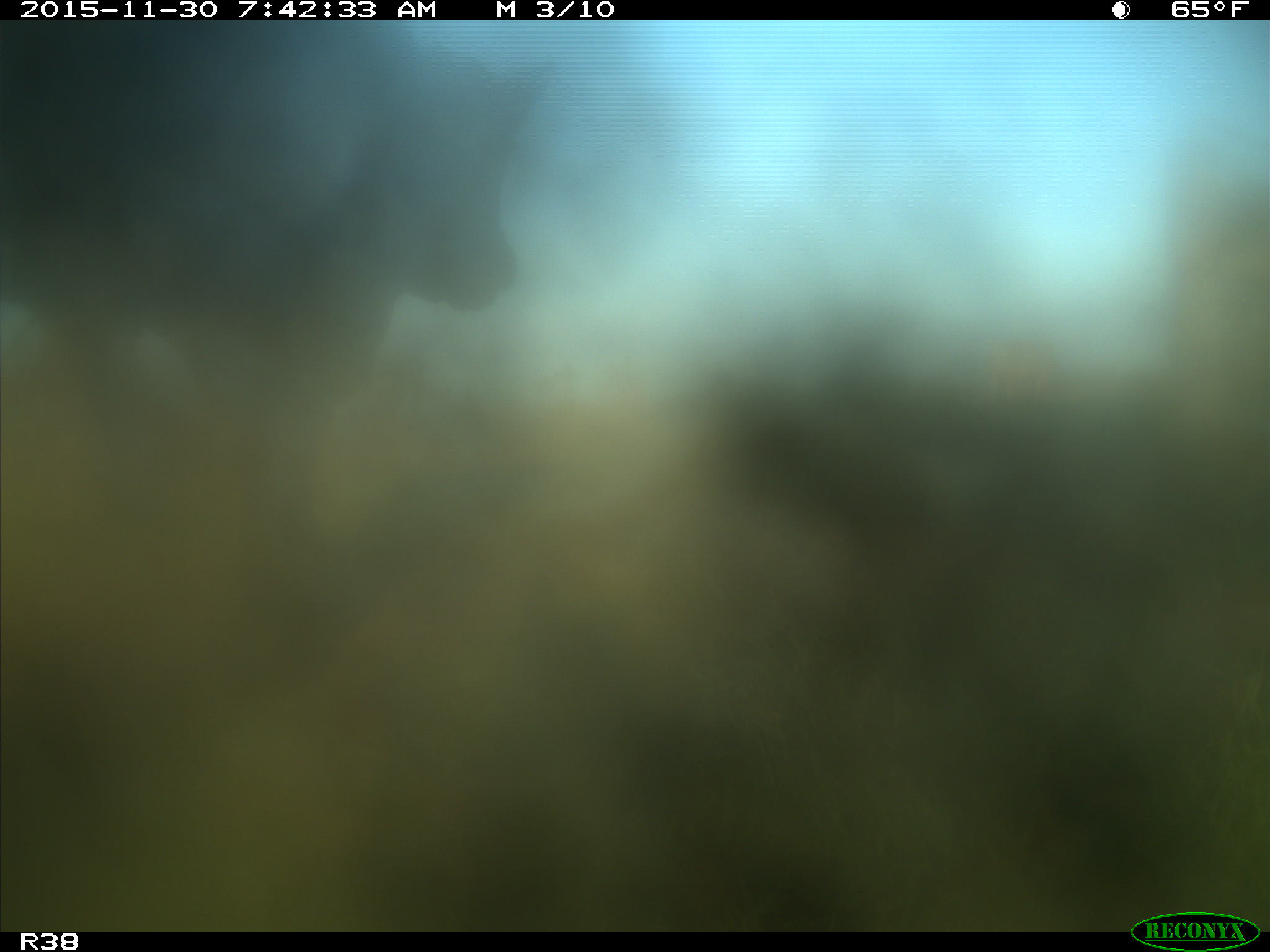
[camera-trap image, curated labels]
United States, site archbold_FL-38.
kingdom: Animalia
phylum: Chordata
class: Mammalia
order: Artiodactyla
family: Bovidae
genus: Bos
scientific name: Bos taurus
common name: domestic cow